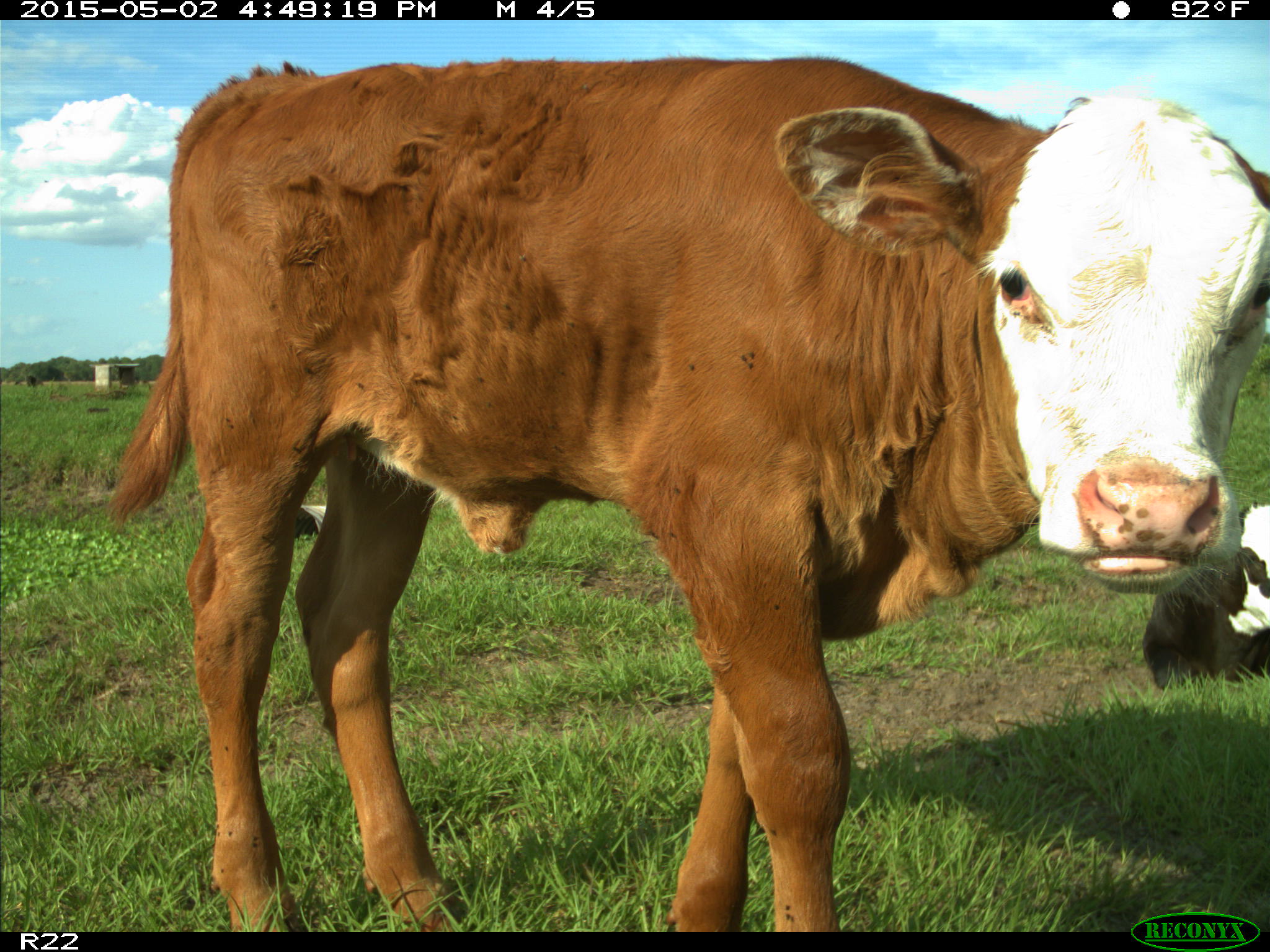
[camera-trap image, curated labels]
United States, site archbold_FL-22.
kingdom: Animalia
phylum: Chordata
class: Mammalia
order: Artiodactyla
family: Bovidae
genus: Bos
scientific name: Bos taurus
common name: domestic cow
Bos taurus (domestic cow).